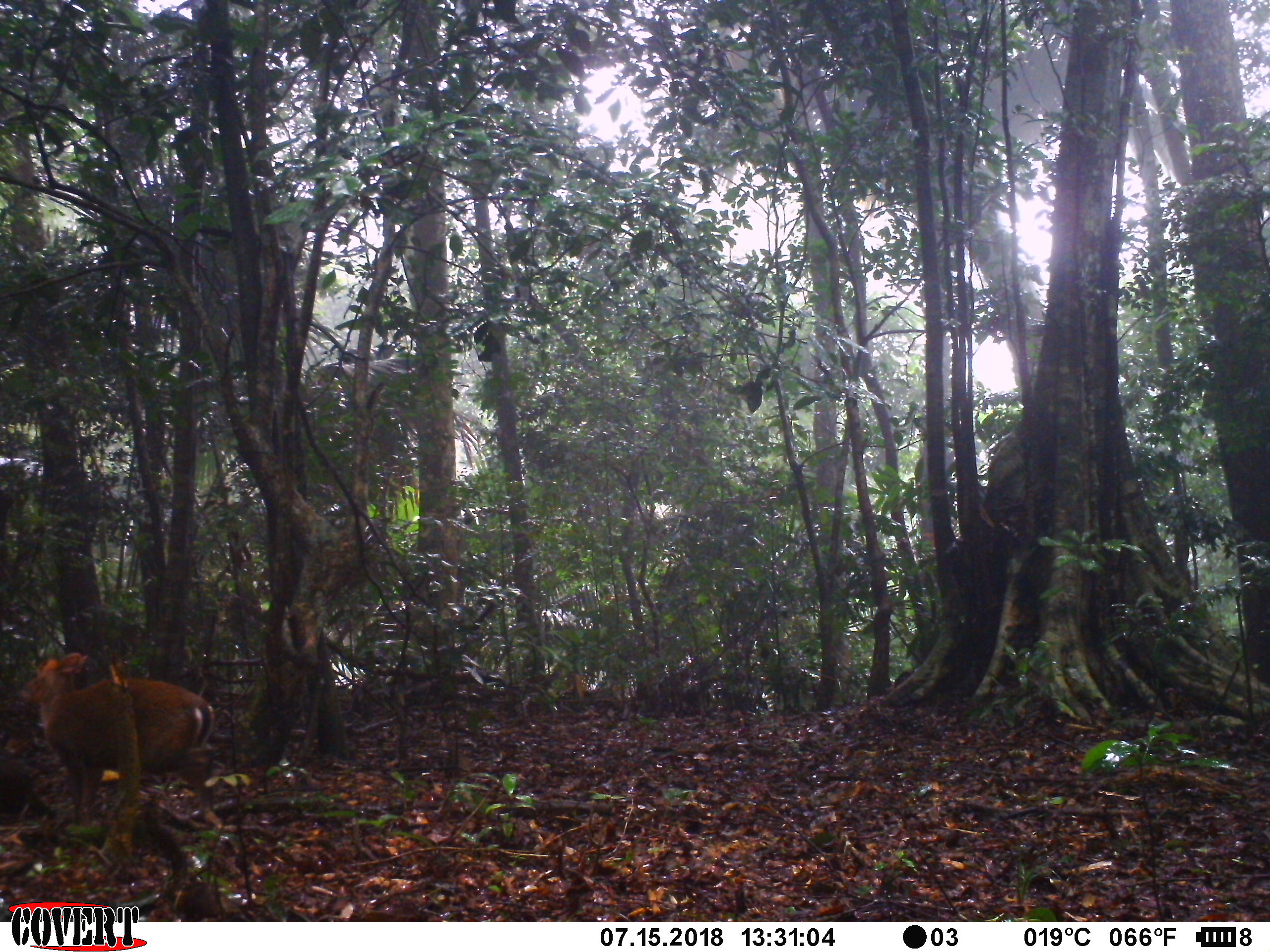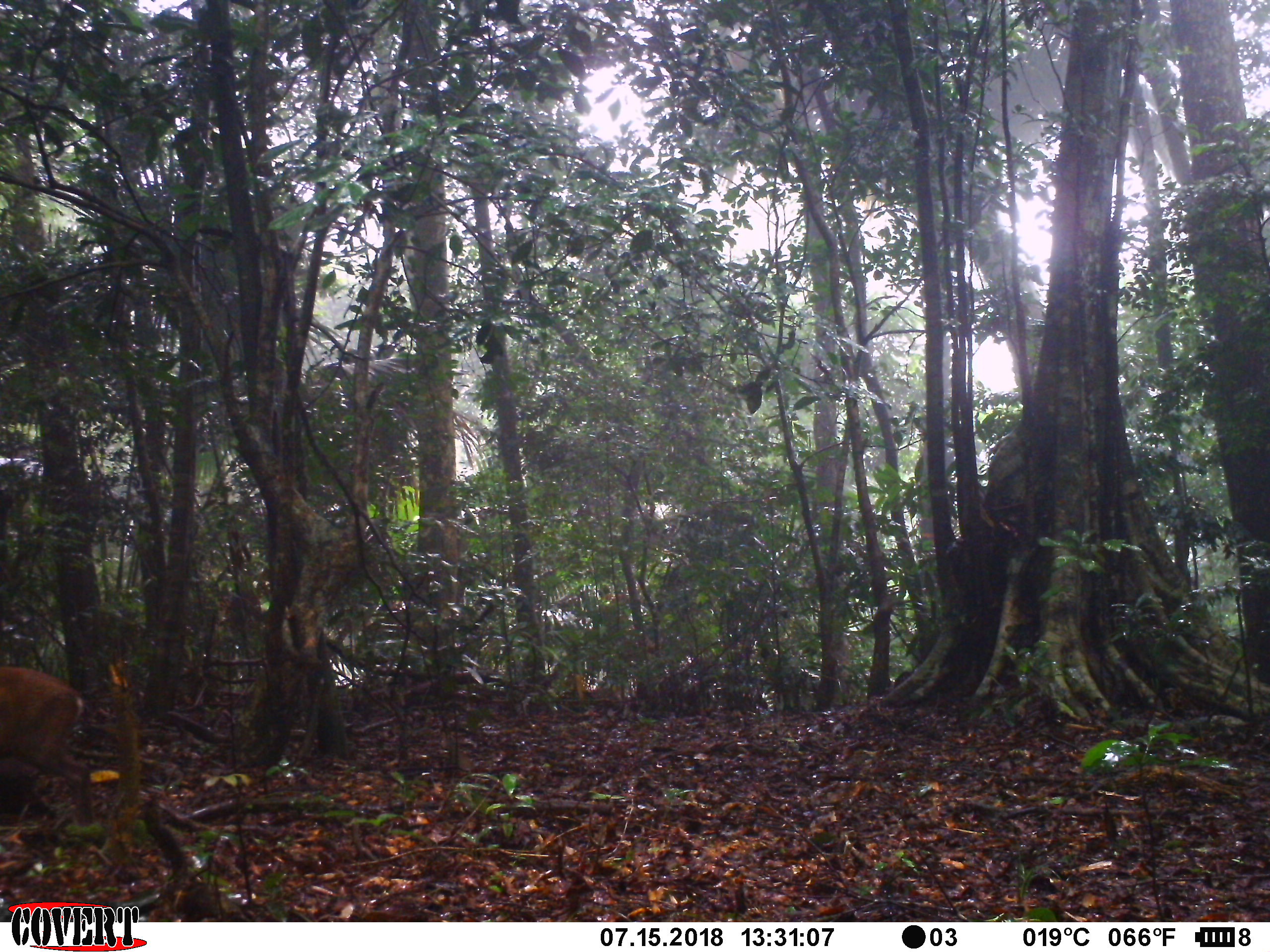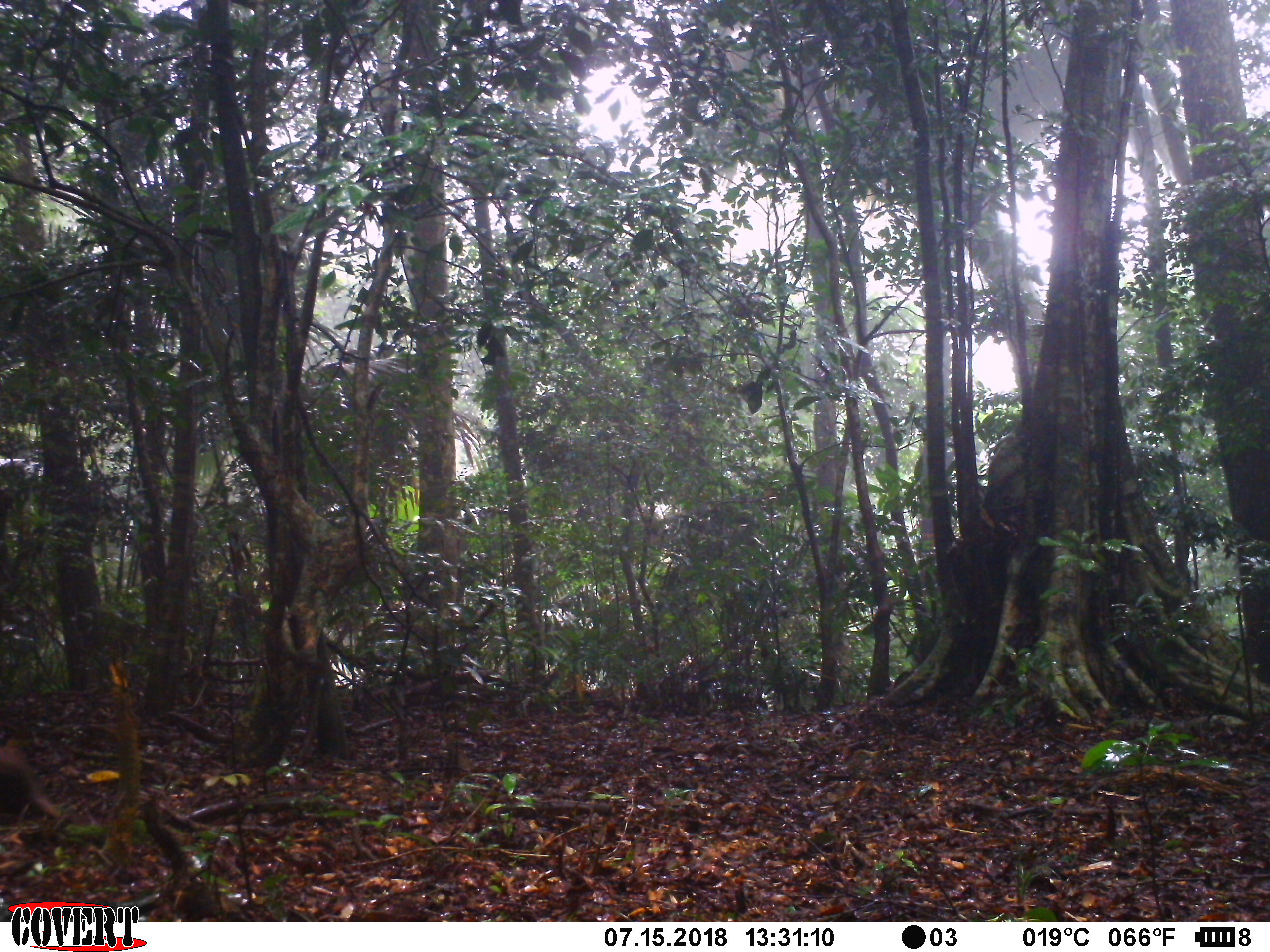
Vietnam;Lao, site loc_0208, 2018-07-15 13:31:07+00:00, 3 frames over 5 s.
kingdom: Animalia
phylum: Chordata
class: Mammalia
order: Artiodactyla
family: Cervidae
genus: Muntiacus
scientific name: Muntiacus rooseveltorum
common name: roosevelt's muntjac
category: roosevelts muntjac group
Roosevelts muntjac group (roosevelt's muntjac) (Muntiacus rooseveltorum). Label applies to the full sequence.